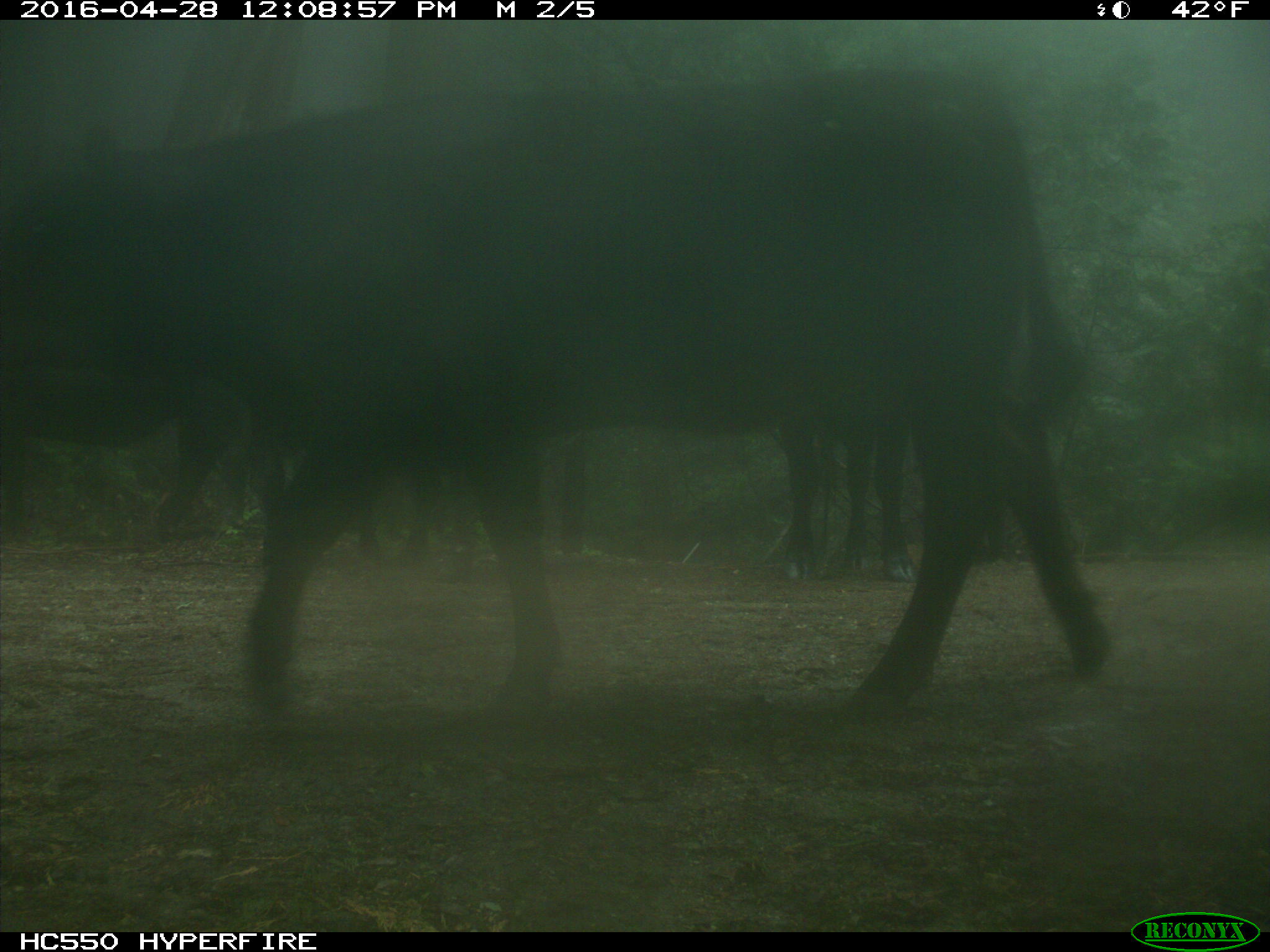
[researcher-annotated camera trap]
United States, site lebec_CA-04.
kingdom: Animalia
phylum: Chordata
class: Mammalia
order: Artiodactyla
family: Bovidae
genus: Bos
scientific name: Bos taurus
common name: domestic cow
Bos taurus (domestic cow).